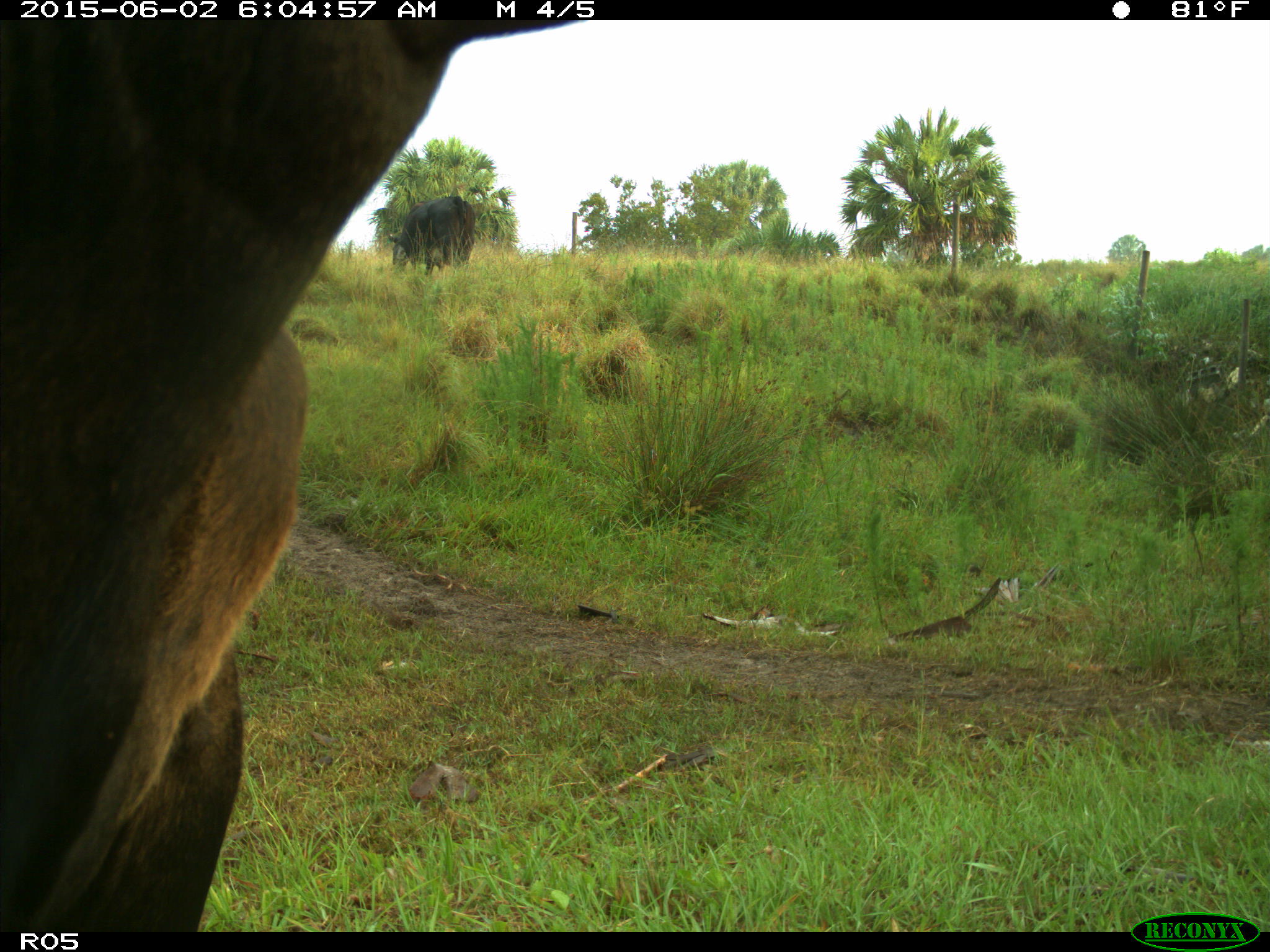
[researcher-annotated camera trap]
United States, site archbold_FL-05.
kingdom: Animalia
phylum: Chordata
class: Mammalia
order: Artiodactyla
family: Bovidae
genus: Bos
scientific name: Bos taurus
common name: domestic cow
Bos taurus (domestic cow).